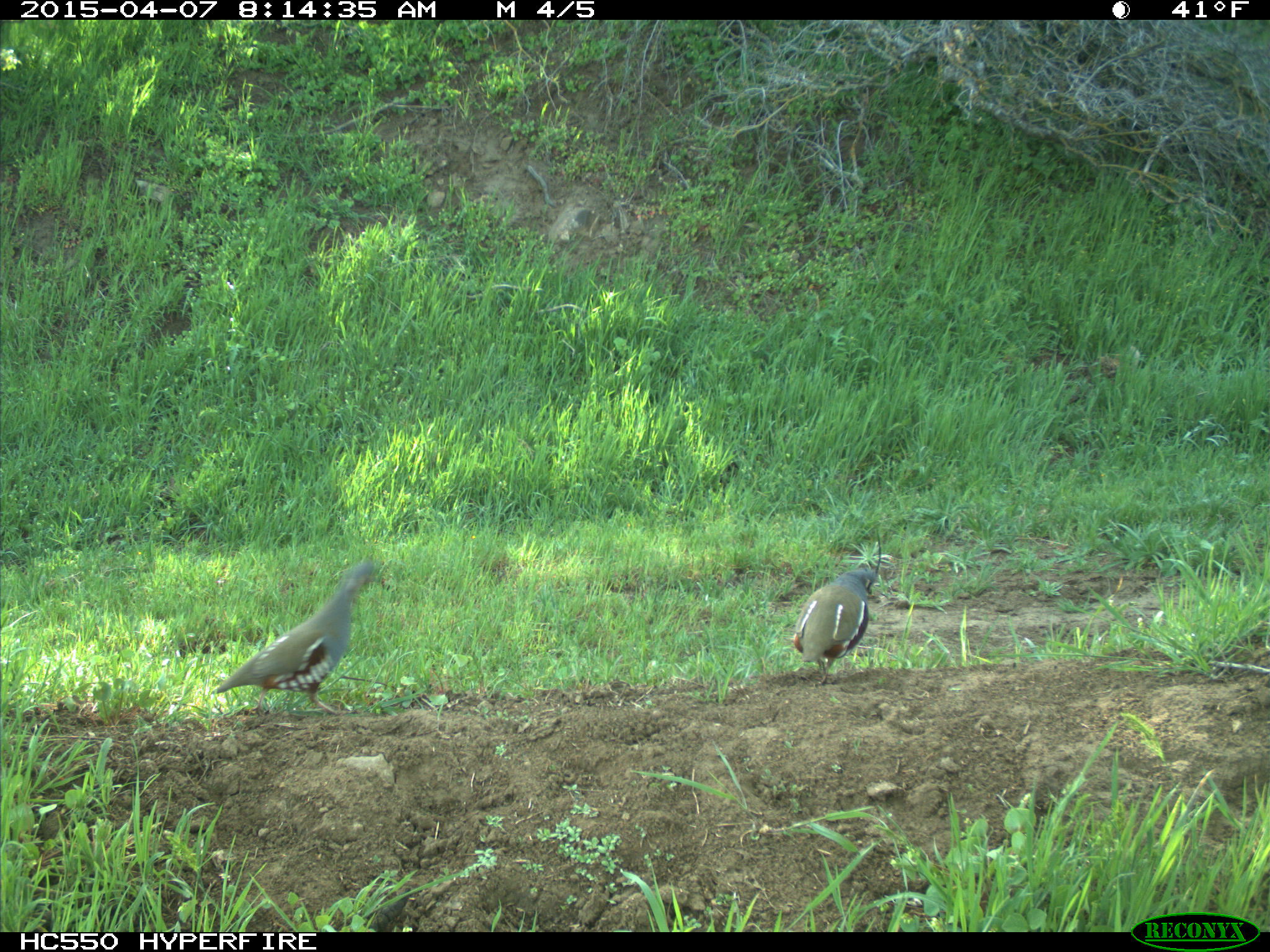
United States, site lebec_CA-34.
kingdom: Animalia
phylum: Chordata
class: Aves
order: Galliformes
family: Odontophoridae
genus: Callipepla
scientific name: Callipepla californica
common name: california quail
Callipepla californica (california quail).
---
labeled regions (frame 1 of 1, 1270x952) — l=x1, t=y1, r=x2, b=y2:
animal: l=210, t=555, r=383, b=715; l=791, t=532, r=881, b=684